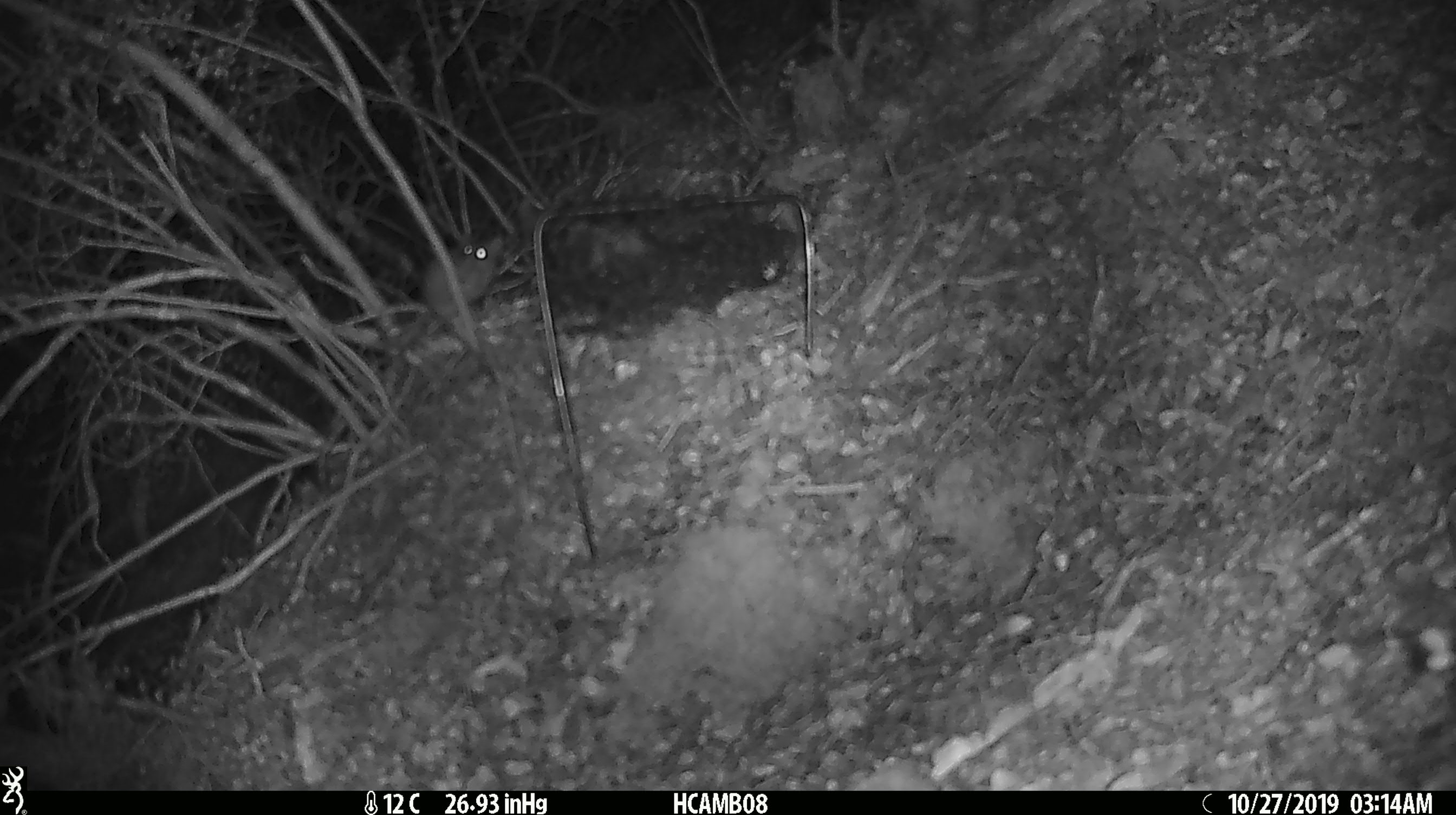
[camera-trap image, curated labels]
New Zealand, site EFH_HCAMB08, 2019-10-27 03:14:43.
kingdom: Animalia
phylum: Chordata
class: Mammalia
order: Rodentia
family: Muridae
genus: Mus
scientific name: Mus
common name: mouse